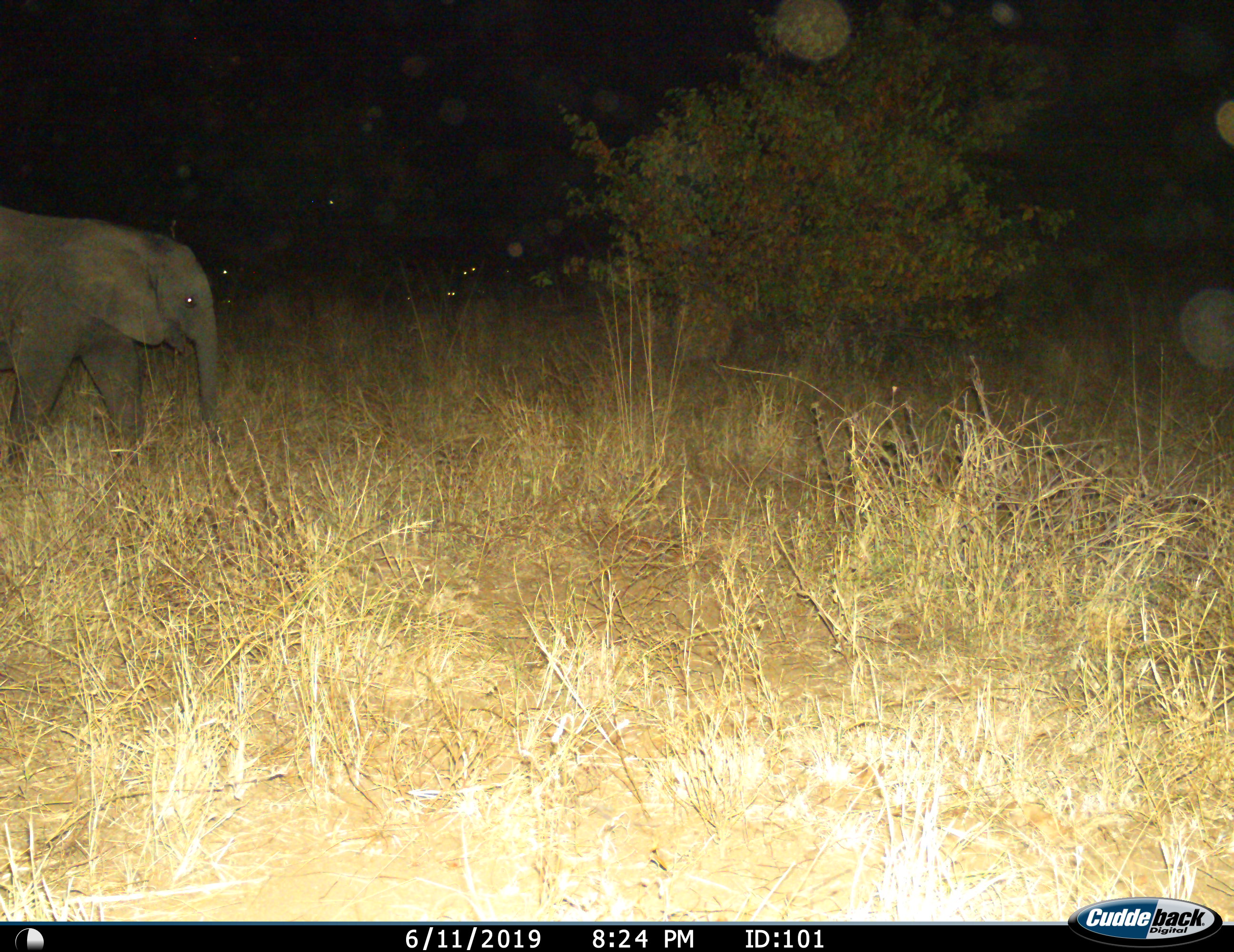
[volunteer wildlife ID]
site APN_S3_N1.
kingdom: Animalia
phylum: Chordata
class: Mammalia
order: Proboscidea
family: Elephantidae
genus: Loxodonta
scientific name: Loxodonta africana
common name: african bush elephant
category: elephant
Elephant (african bush elephant) (Loxodonta africana), count 1. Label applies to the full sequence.